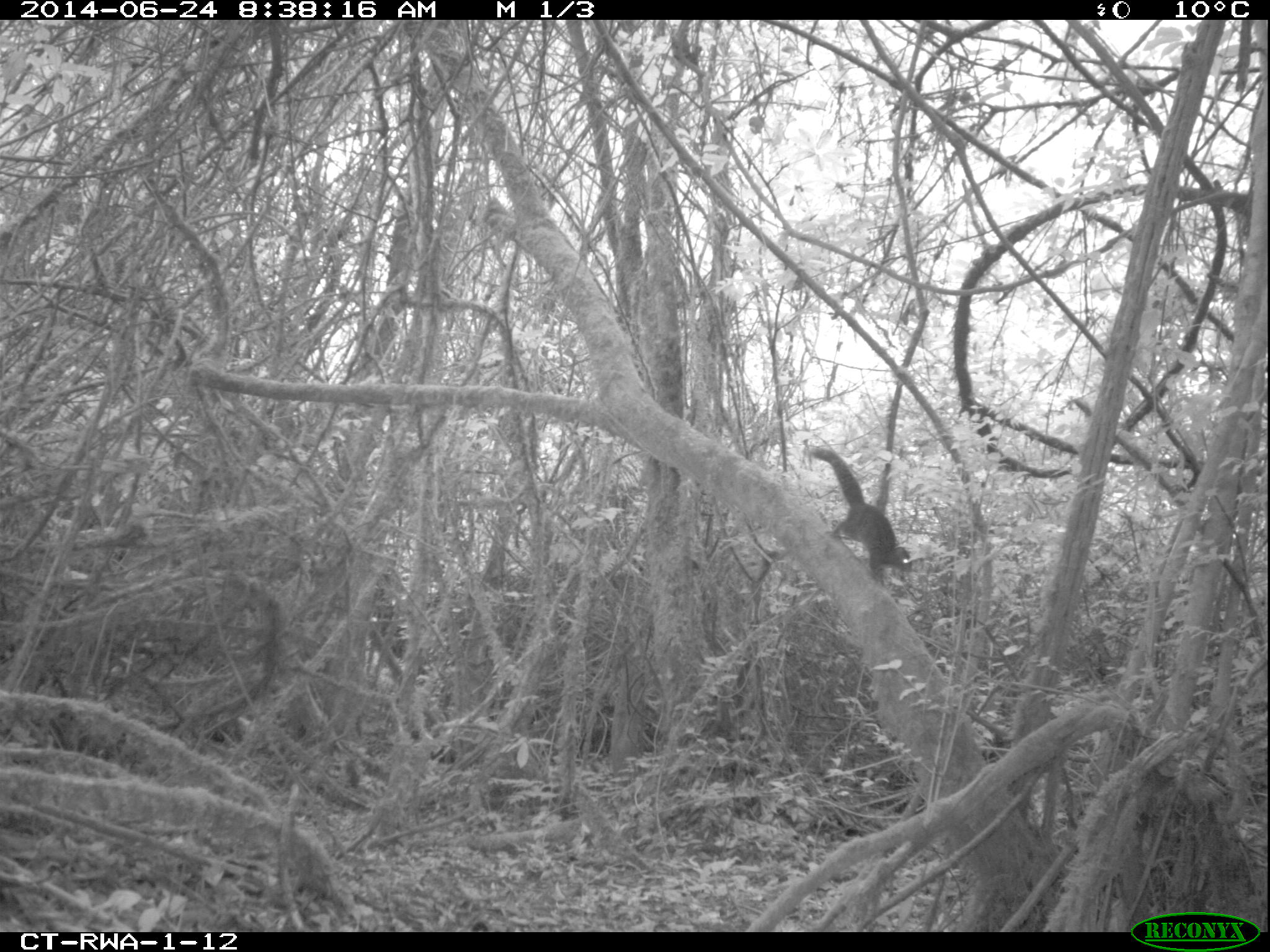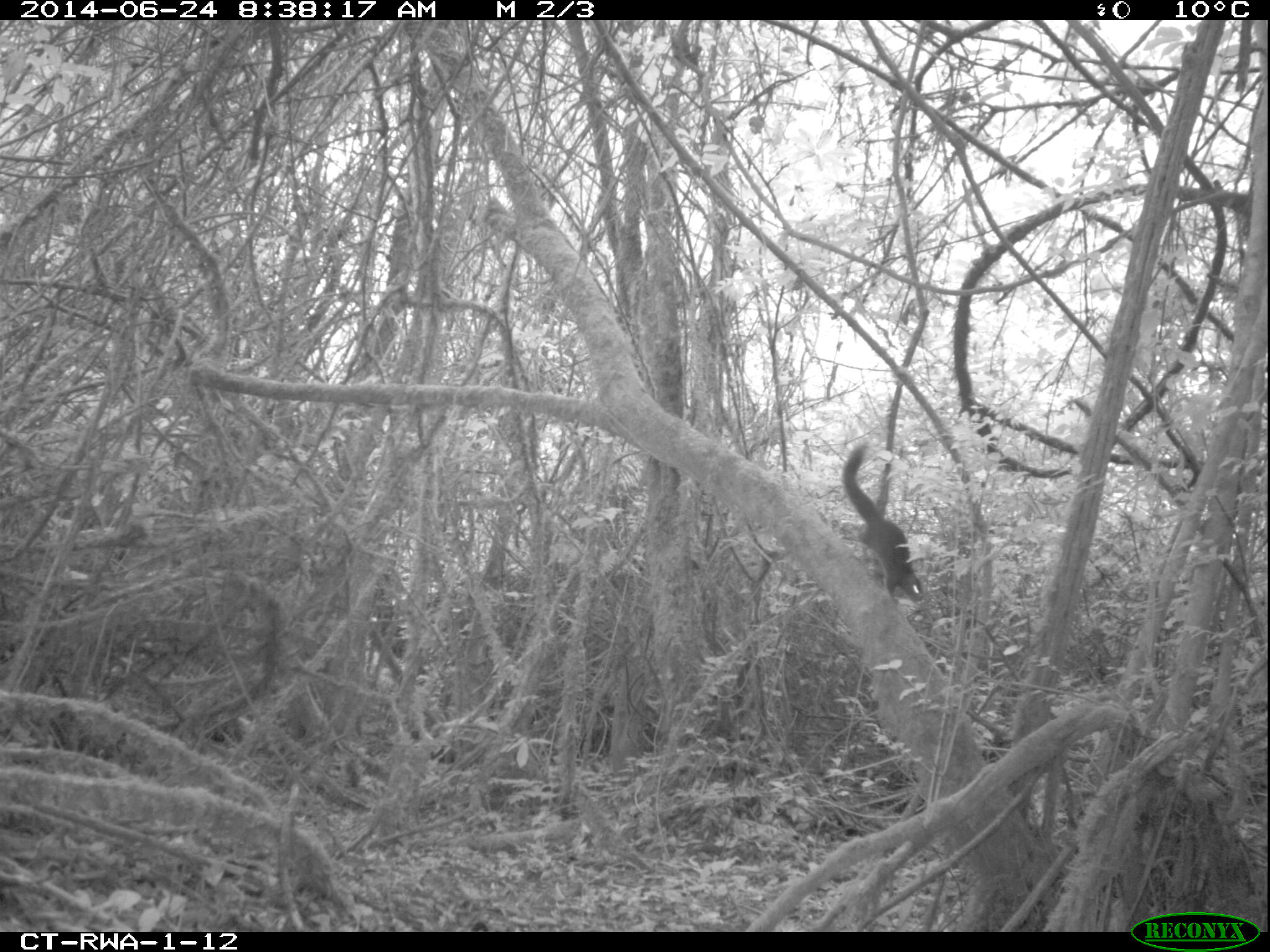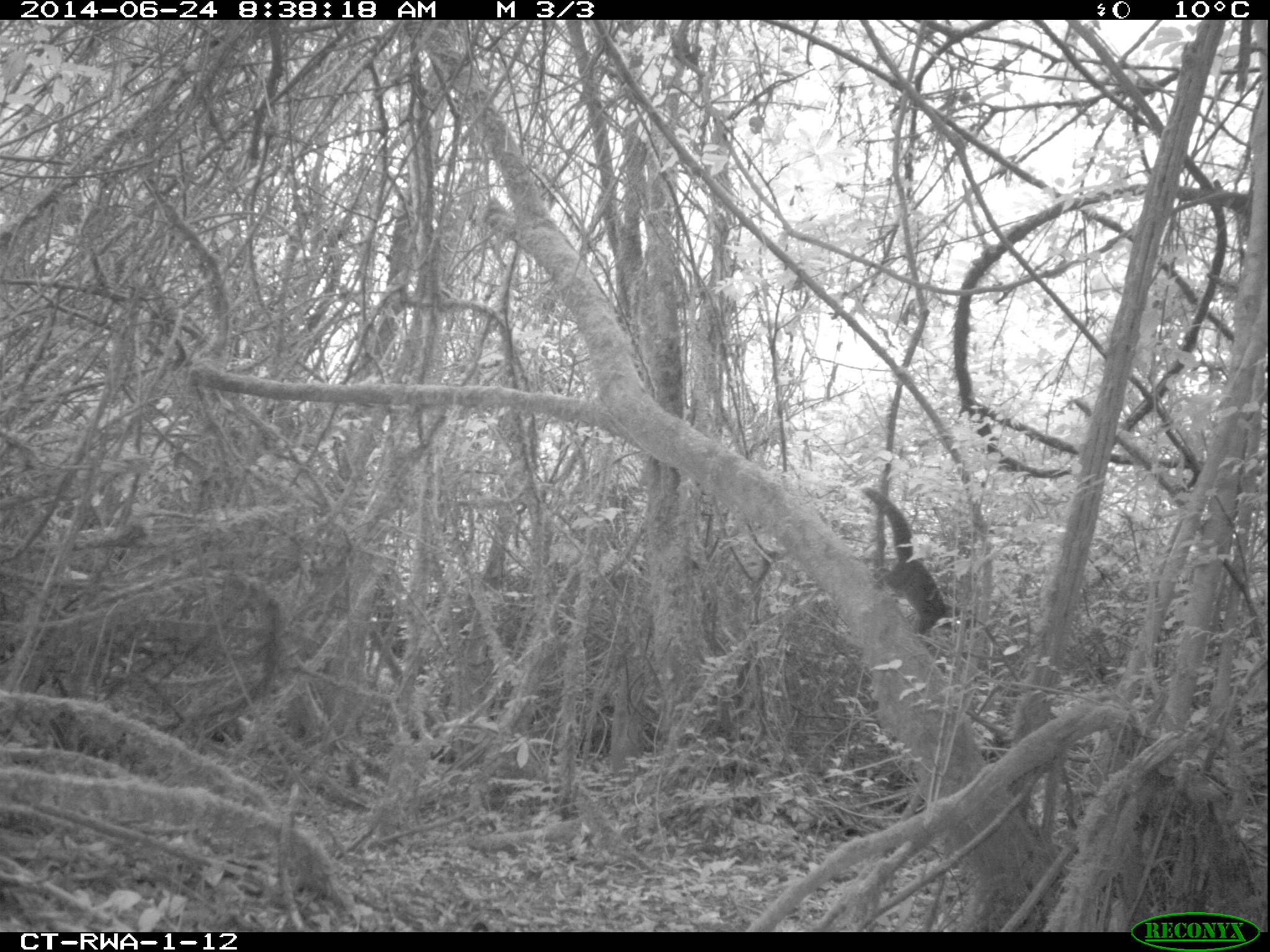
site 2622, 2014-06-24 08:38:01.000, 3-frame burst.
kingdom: Animalia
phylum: Chordata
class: Mammalia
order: Rodentia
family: Sciuridae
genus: Funisciurus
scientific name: Funisciurus carruthersi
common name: carruther's mountain squirrel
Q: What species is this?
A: Funisciurus carruthersi (carruther's mountain squirrel).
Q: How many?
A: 1.